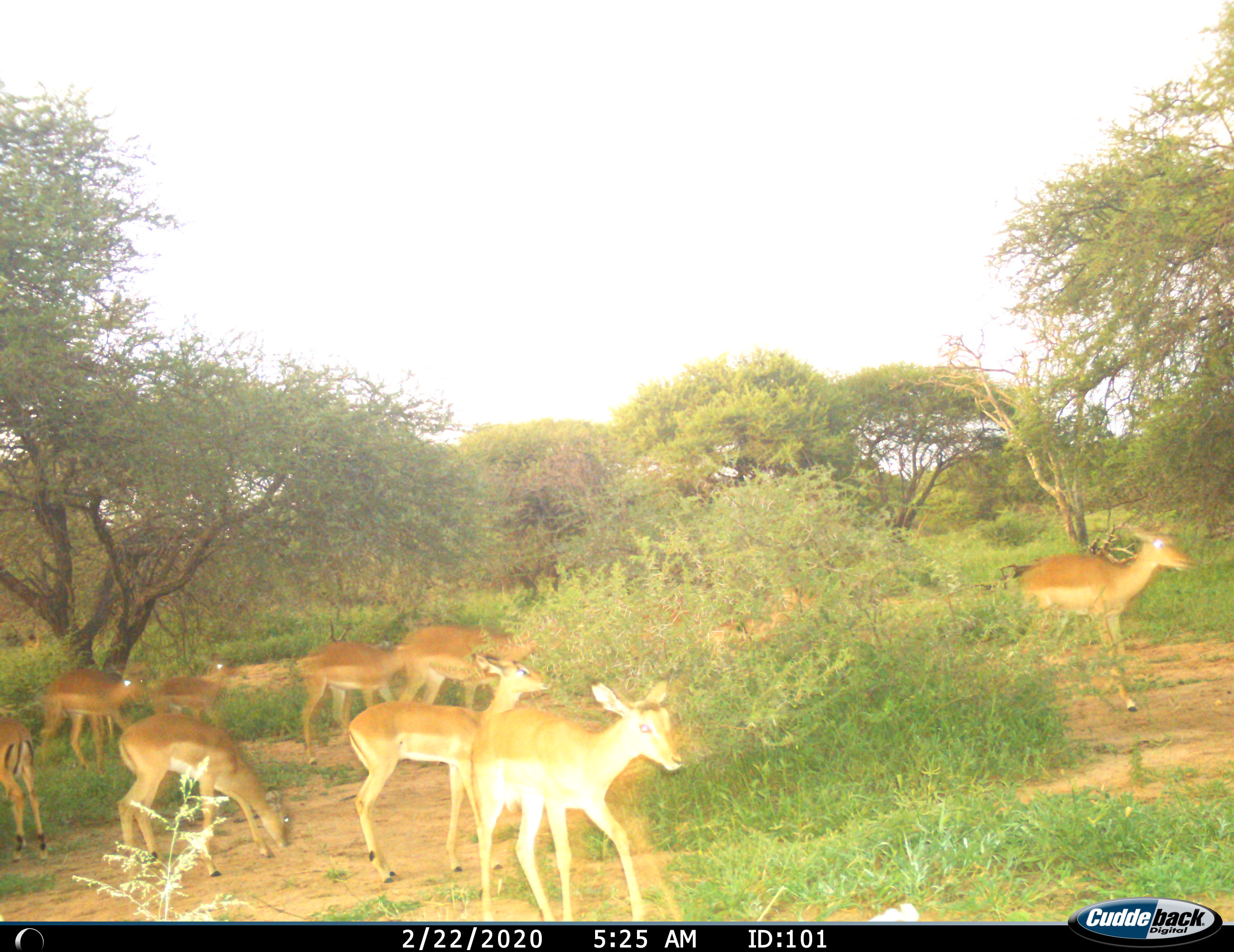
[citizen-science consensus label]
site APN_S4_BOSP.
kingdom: Animalia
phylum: Chordata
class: Mammalia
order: Artiodactyla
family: Bovidae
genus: Aepyceros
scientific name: Aepyceros melampus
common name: impala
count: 10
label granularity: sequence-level